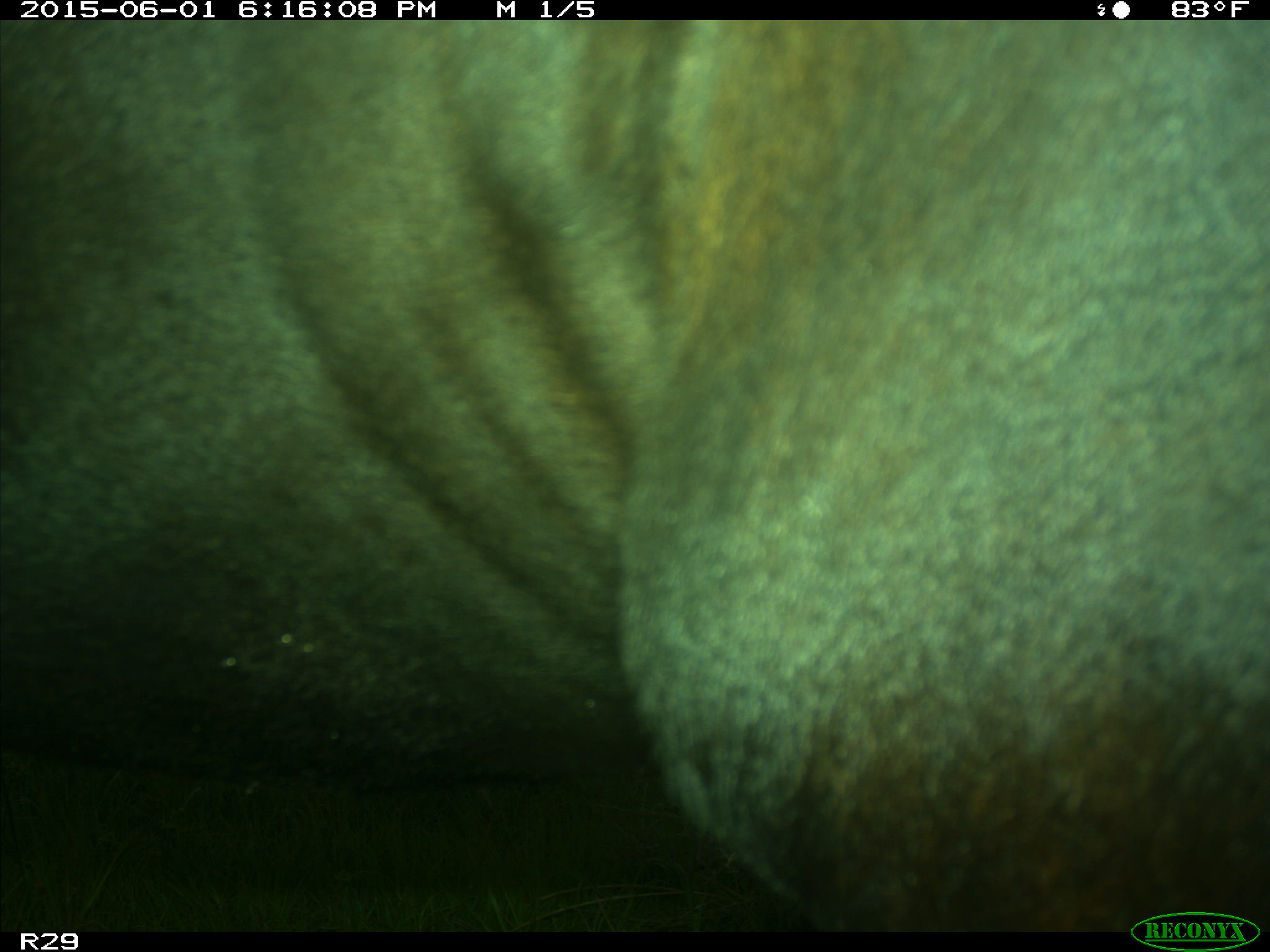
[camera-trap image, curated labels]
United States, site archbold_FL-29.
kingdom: Animalia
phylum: Chordata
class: Mammalia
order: Artiodactyla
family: Bovidae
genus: Bos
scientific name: Bos taurus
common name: domestic cow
Bos taurus (domestic cow).